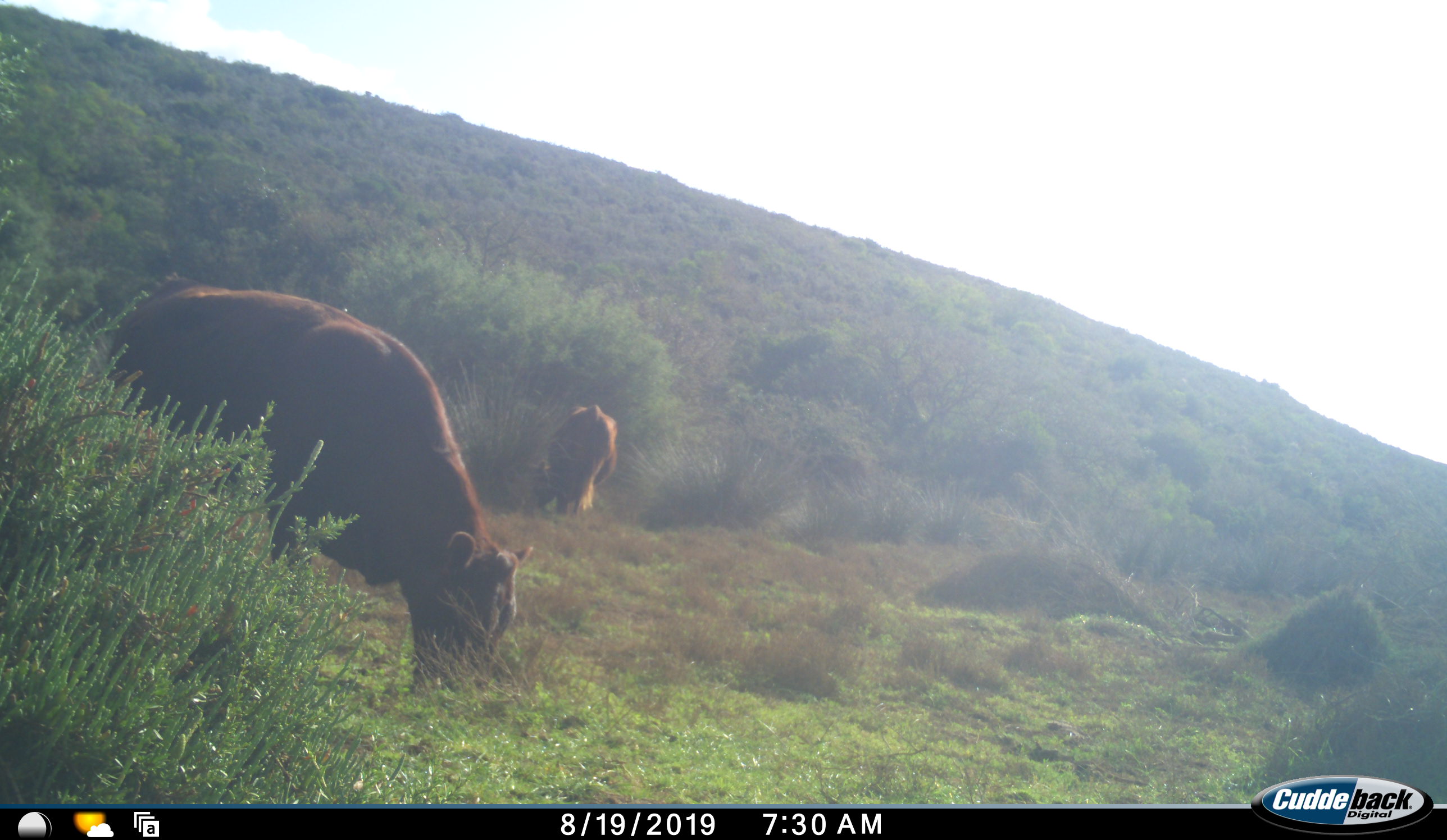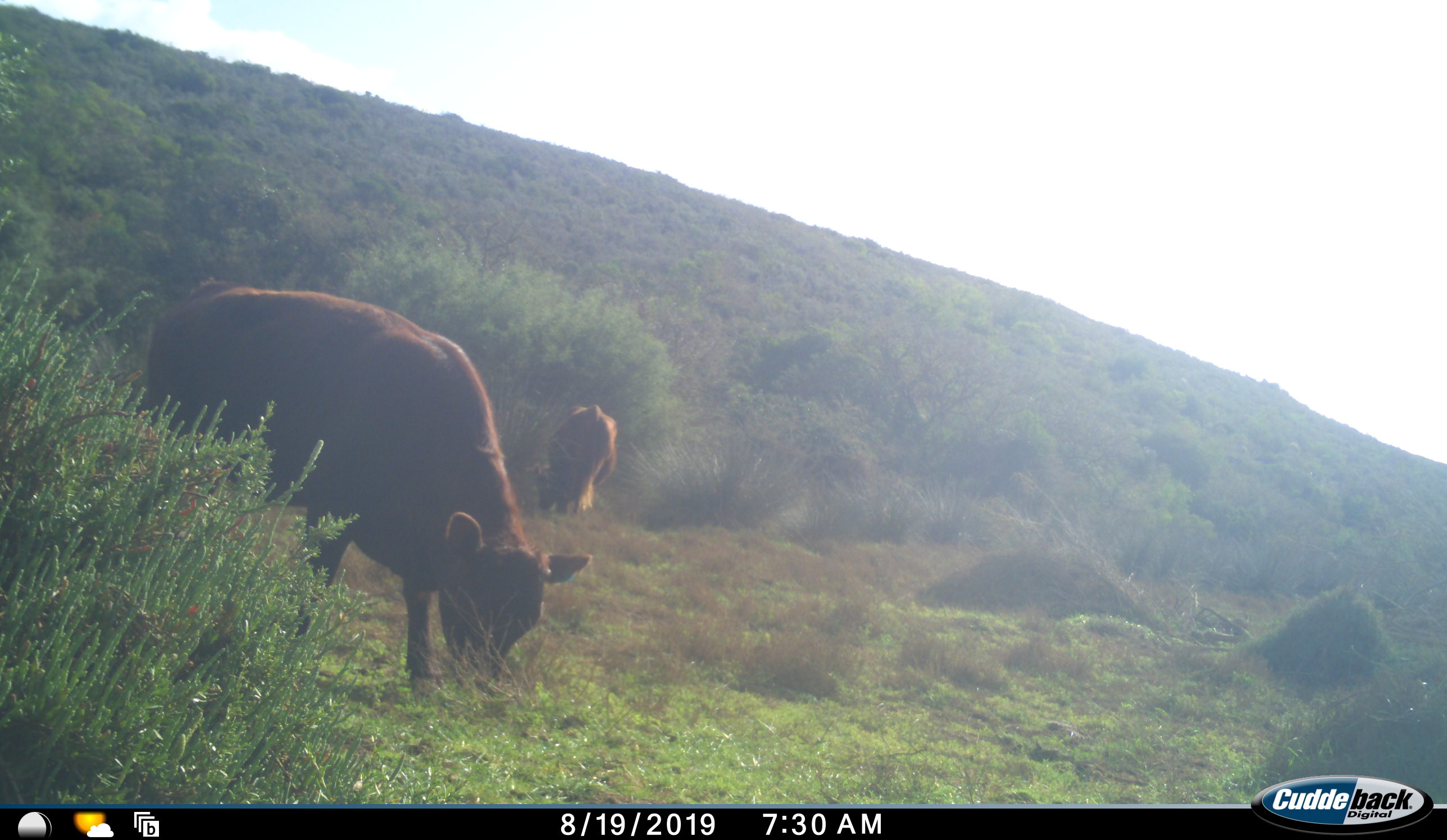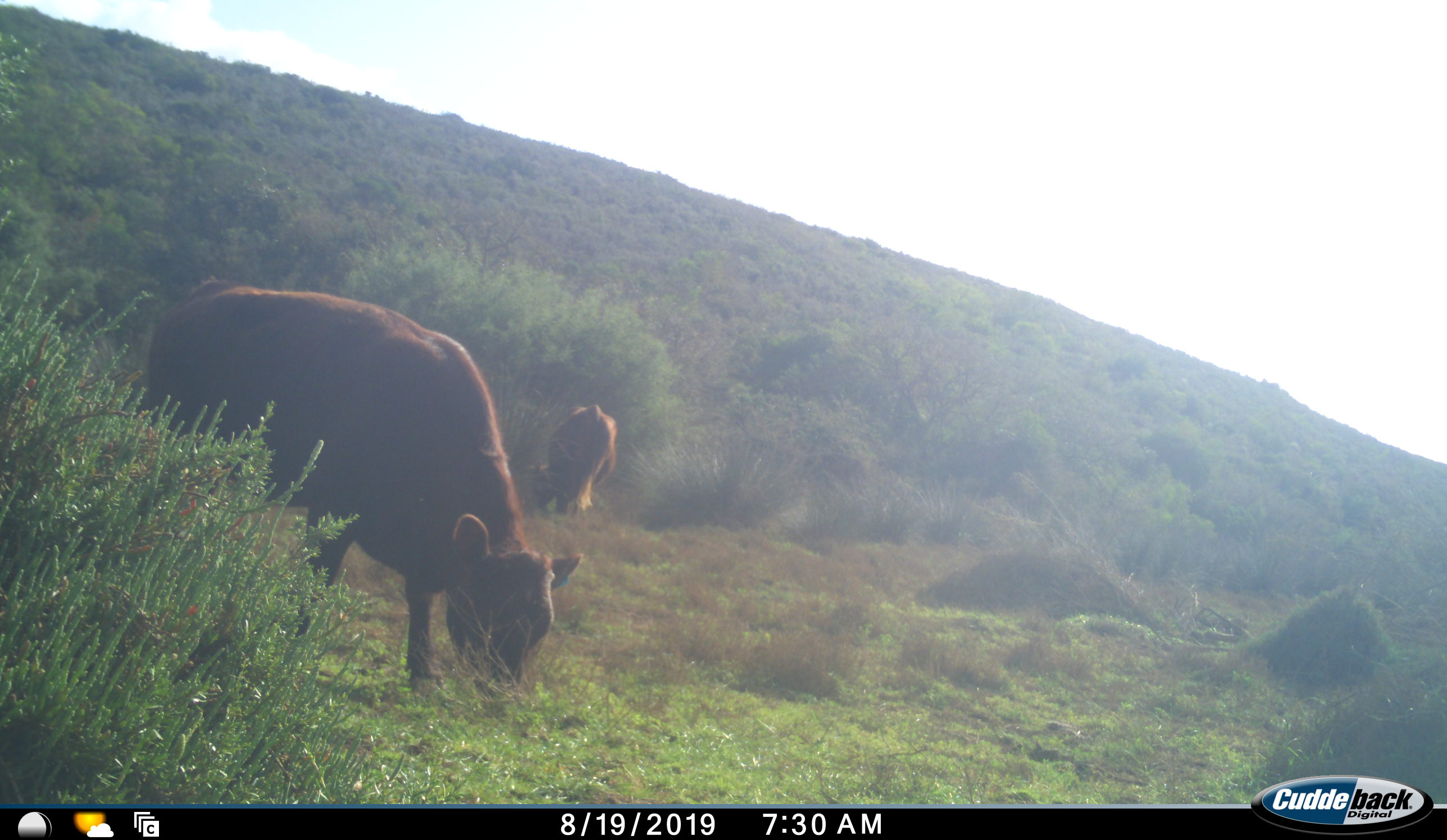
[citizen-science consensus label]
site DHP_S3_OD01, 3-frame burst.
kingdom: Animalia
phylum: Chordata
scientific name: Vertebrata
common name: domestic animal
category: domesticanimal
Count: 2.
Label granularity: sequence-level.